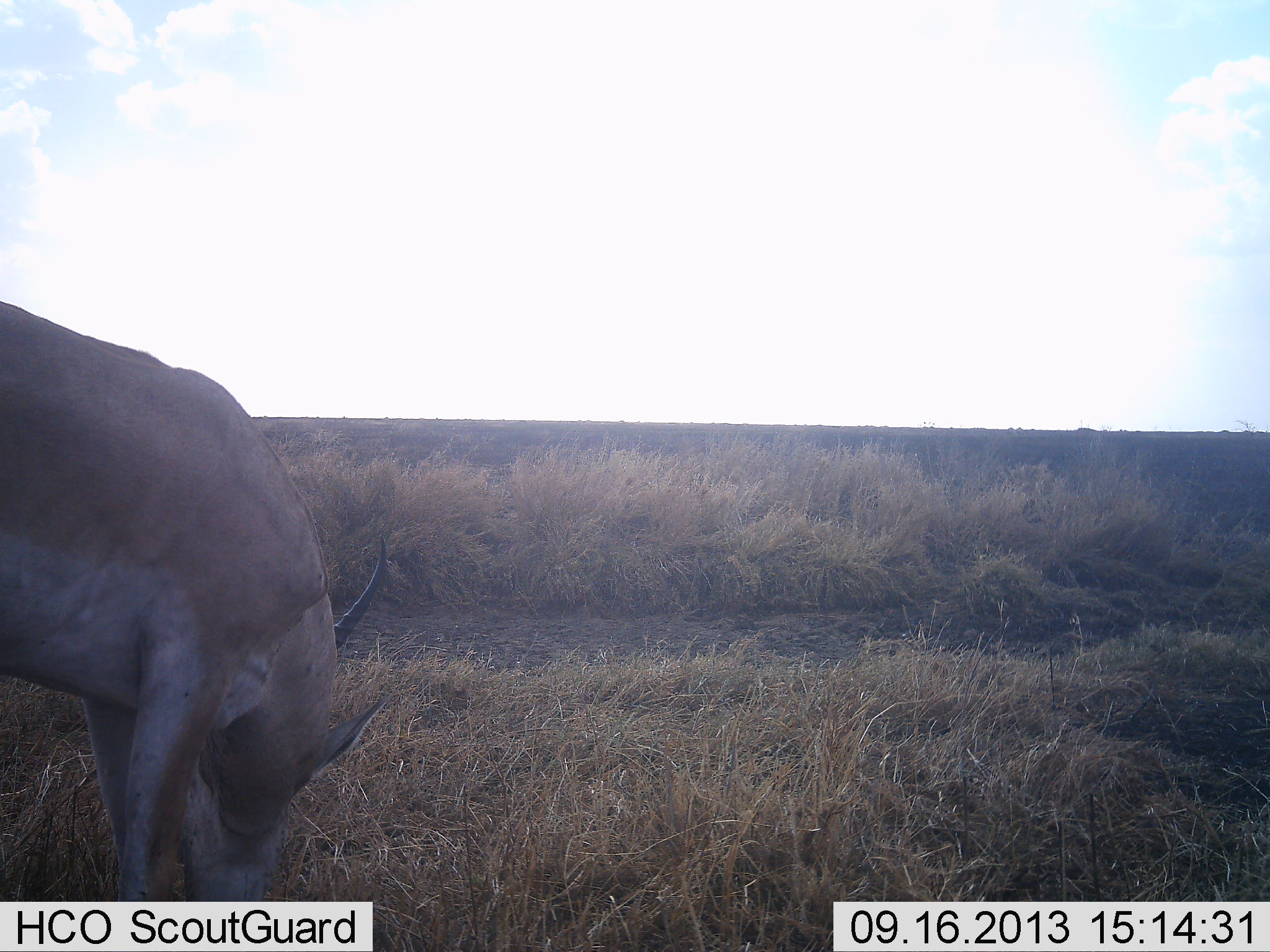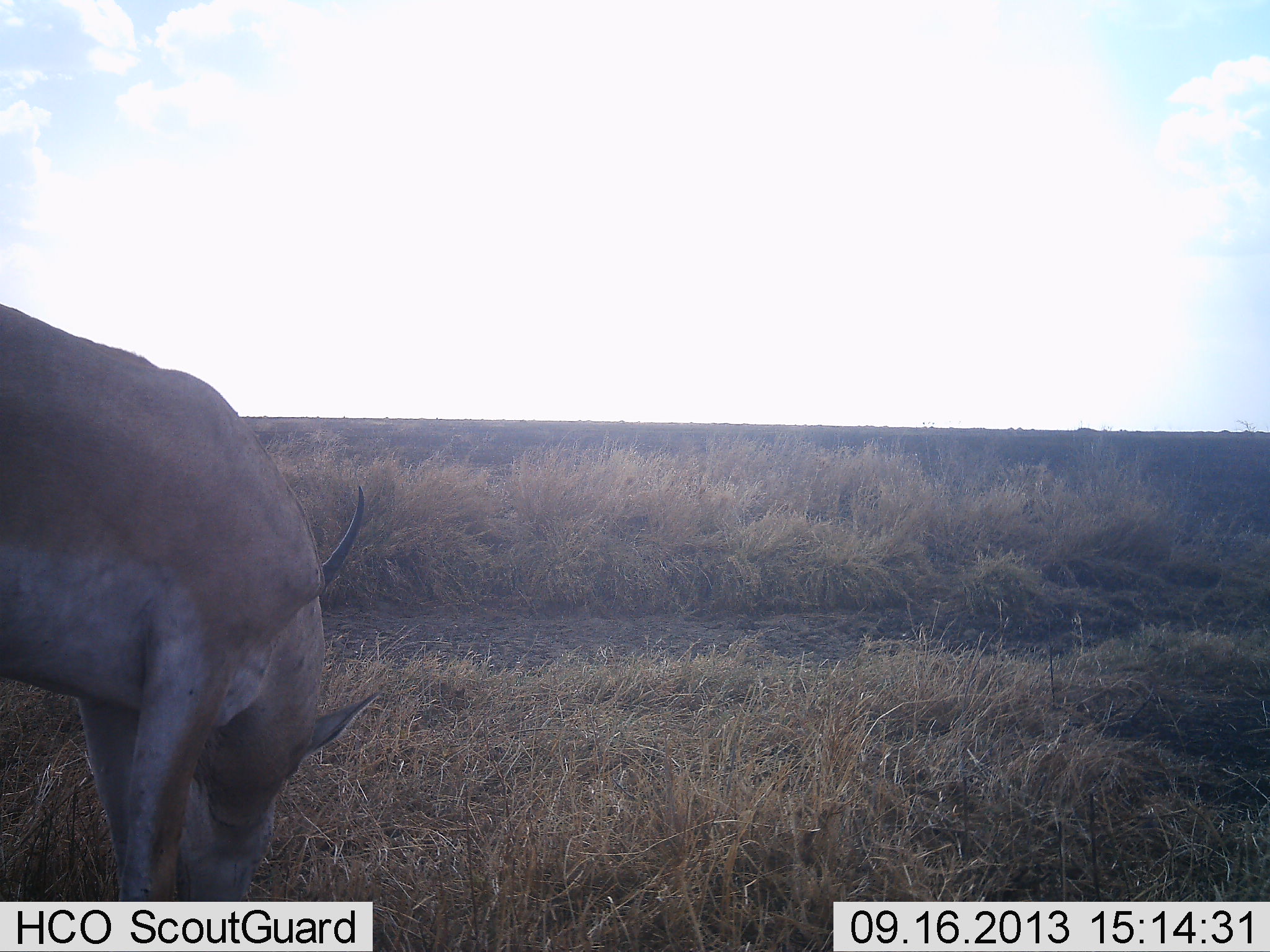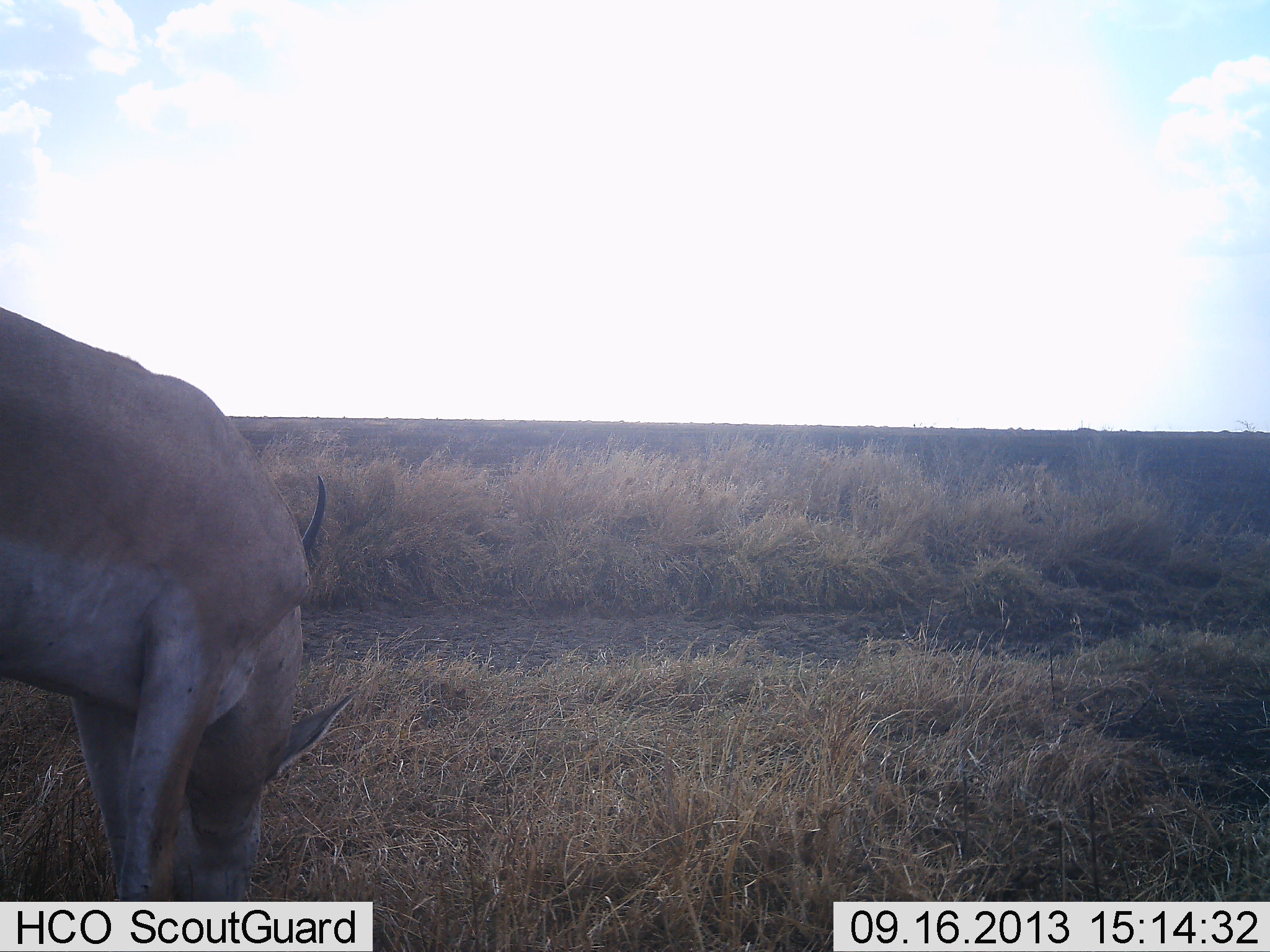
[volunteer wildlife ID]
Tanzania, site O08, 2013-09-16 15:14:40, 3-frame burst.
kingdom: Animalia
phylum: Chordata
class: Mammalia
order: Artiodactyla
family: Bovidae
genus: Nanger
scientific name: Nanger granti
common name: grant's gazelle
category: gazellegrants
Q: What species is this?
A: Gazellegrants (grant's gazelle) (Nanger granti).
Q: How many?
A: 1.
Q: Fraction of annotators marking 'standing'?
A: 0%.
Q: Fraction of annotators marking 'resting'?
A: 0%.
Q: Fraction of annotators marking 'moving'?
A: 0%.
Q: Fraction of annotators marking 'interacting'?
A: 0%.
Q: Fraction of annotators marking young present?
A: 0%.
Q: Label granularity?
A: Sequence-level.